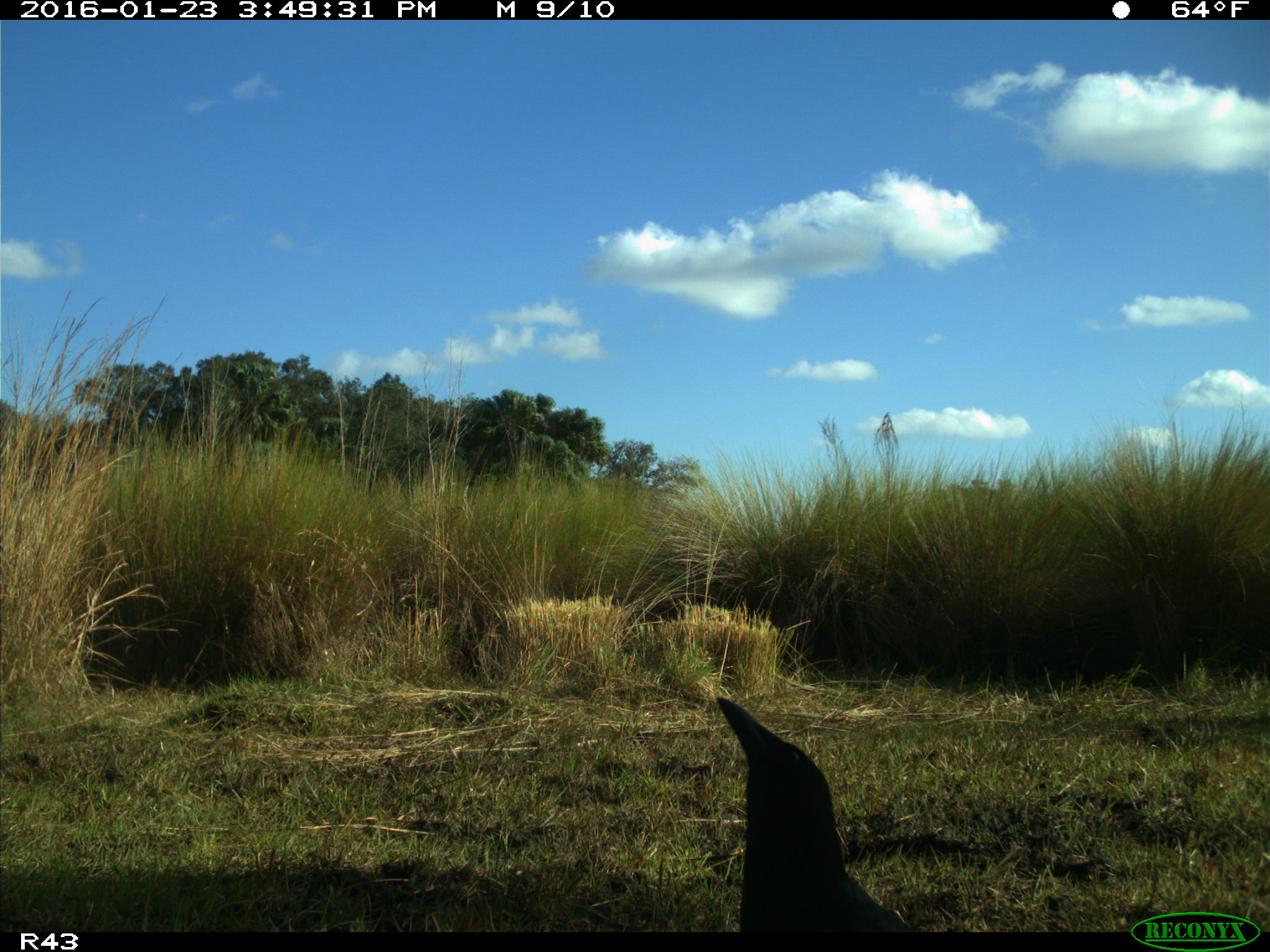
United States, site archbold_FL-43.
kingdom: Animalia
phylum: Chordata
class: Aves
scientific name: Aves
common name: birds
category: unidentified bird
Unidentified bird (birds) (Aves).